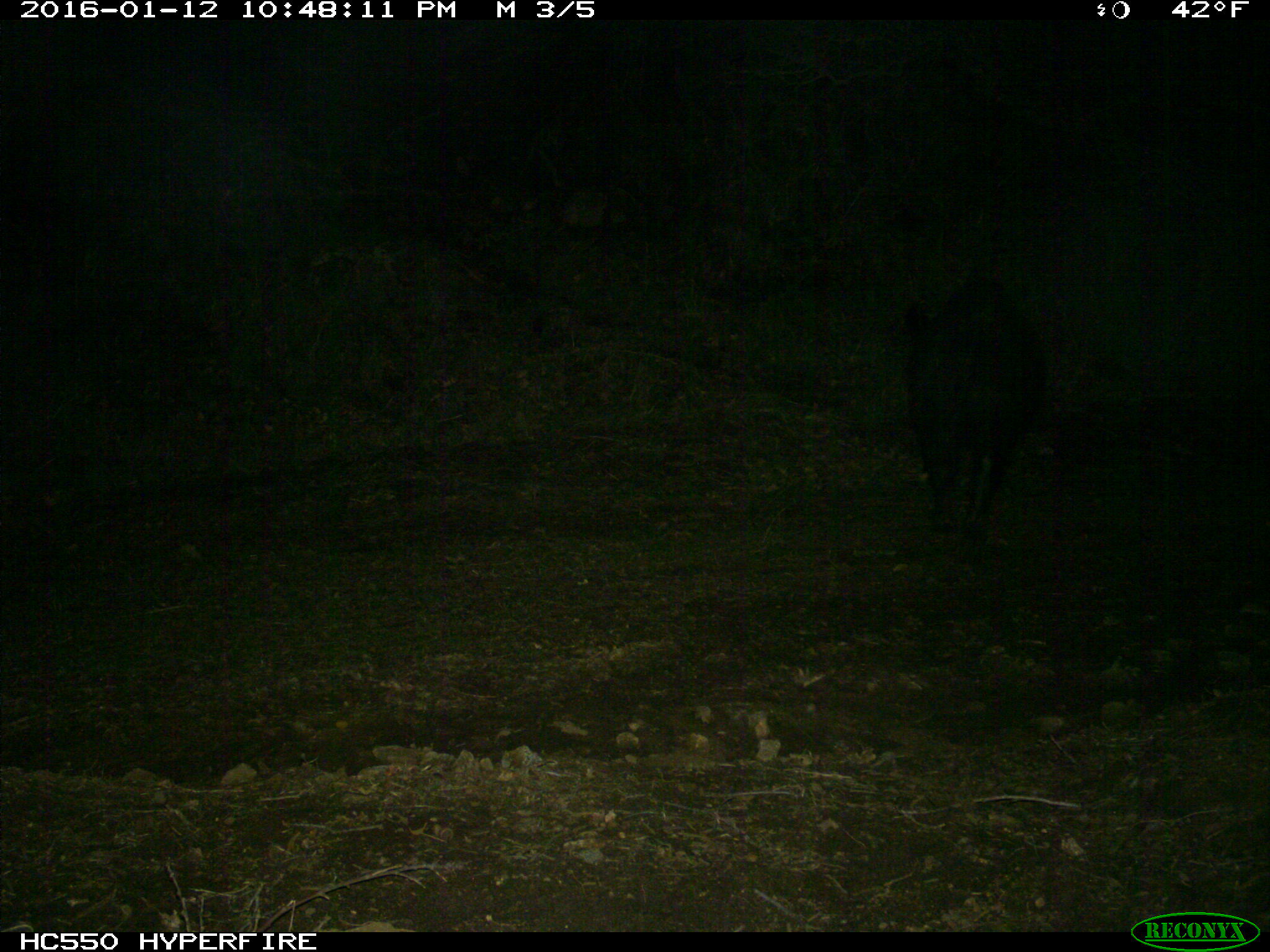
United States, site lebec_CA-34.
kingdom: Animalia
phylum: Chordata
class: Mammalia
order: Artiodactyla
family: Suidae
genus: Sus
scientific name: Sus scrofa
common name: wild boar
Sus scrofa (wild boar).